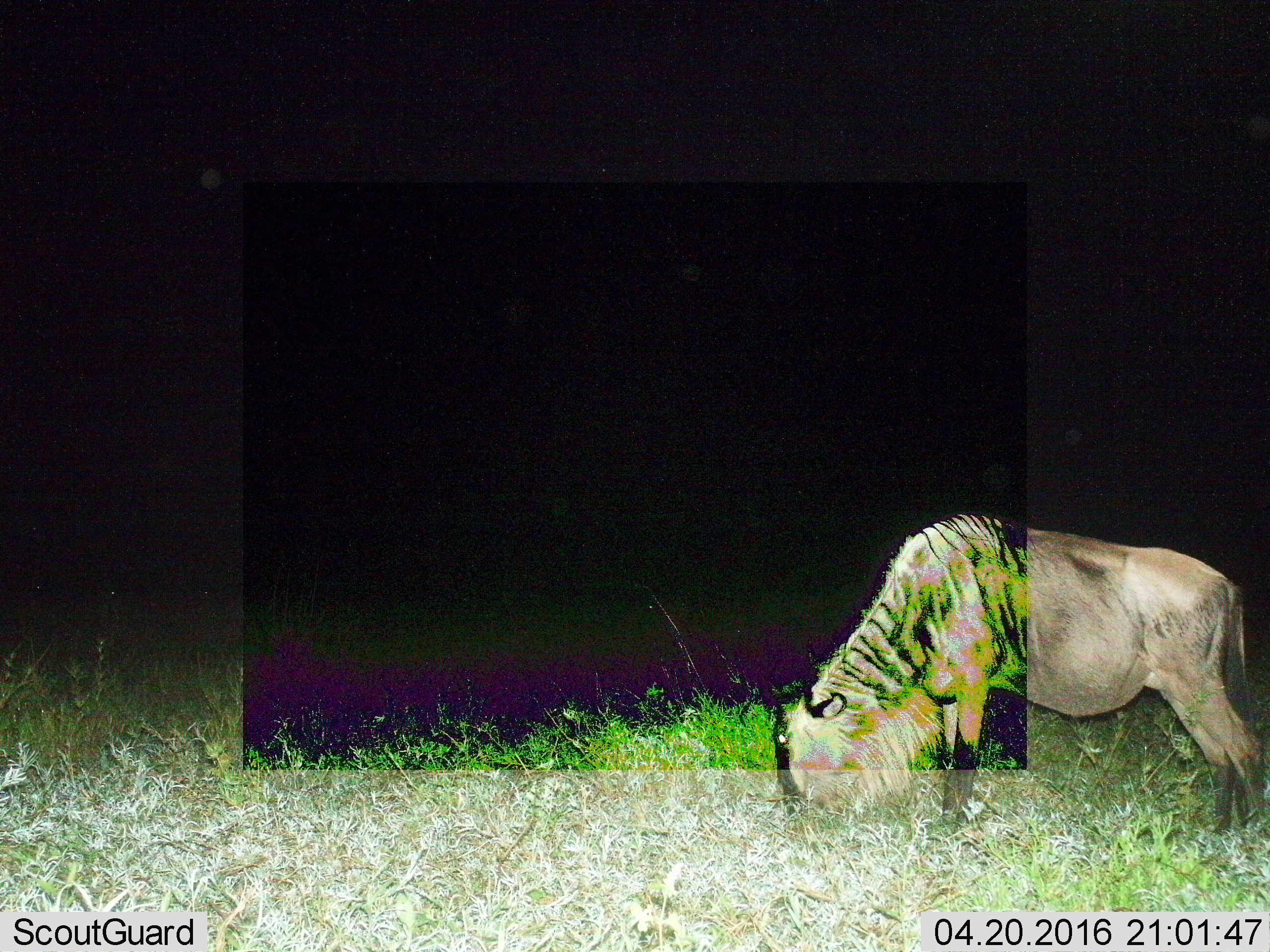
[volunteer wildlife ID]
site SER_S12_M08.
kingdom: Animalia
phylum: Chordata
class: Mammalia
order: Artiodactyla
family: Bovidae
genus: Connochaetes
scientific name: Connochaetes taurinus taurinus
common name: blue wildebeest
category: wildebeestblue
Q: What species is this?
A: Wildebeestblue (blue wildebeest) (Connochaetes taurinus taurinus).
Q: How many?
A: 1.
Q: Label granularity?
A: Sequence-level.